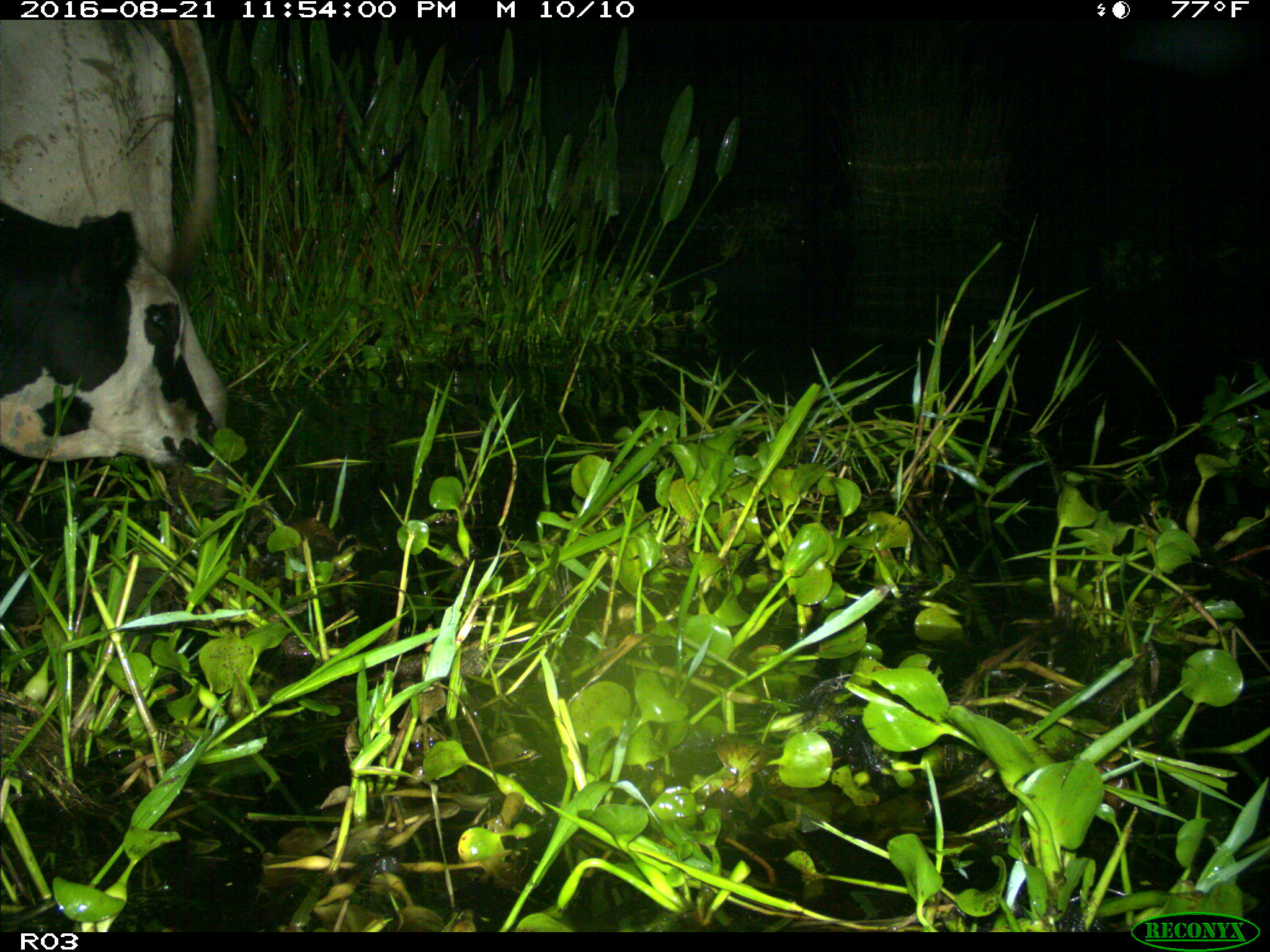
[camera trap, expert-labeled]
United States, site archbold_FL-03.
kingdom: Animalia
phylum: Chordata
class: Mammalia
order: Artiodactyla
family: Bovidae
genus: Bos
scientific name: Bos taurus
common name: domestic cow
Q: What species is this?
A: Bos taurus (domestic cow).